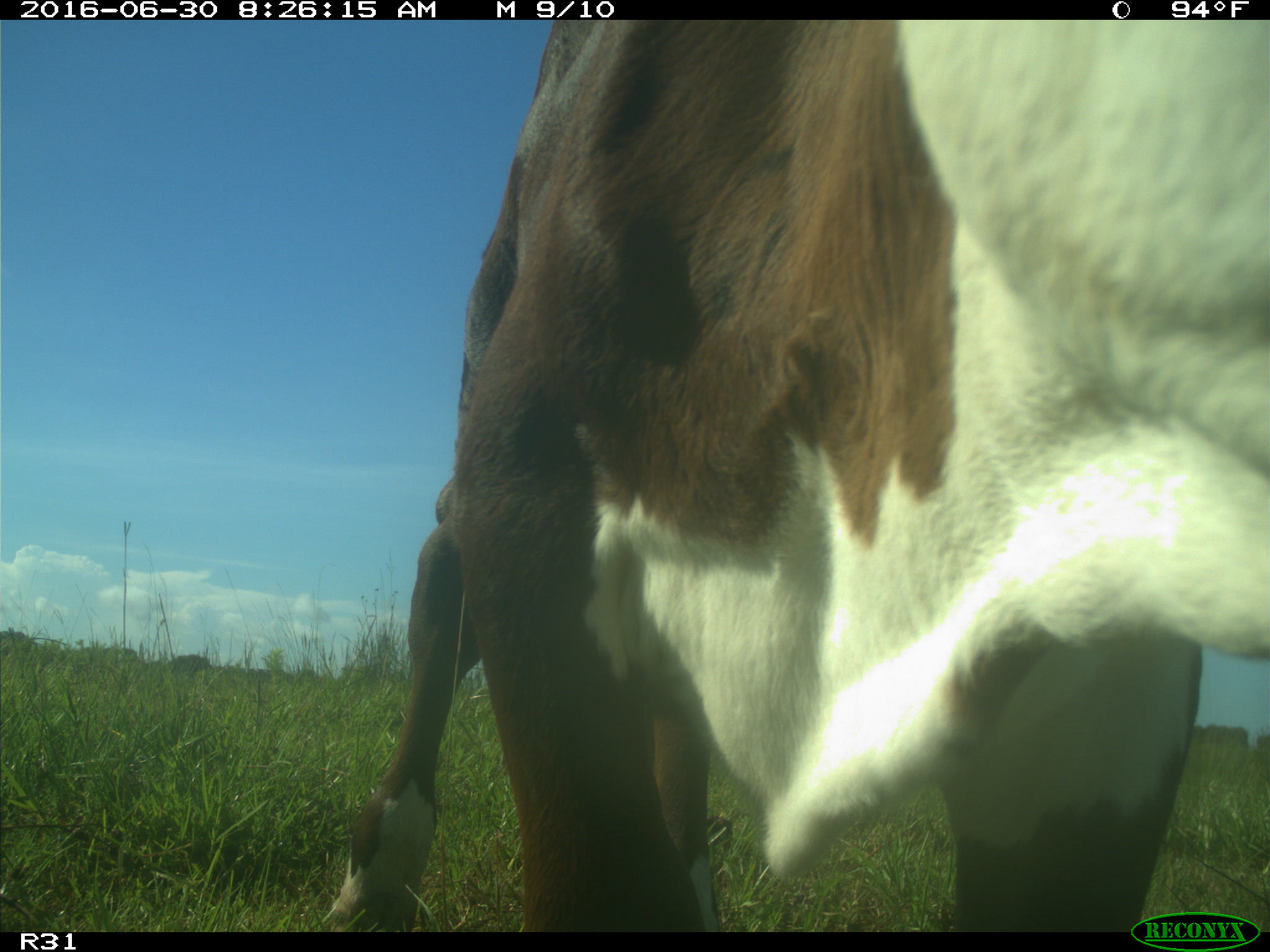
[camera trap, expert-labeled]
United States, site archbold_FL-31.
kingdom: Animalia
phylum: Chordata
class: Mammalia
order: Artiodactyla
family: Bovidae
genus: Bos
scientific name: Bos taurus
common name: domestic cow